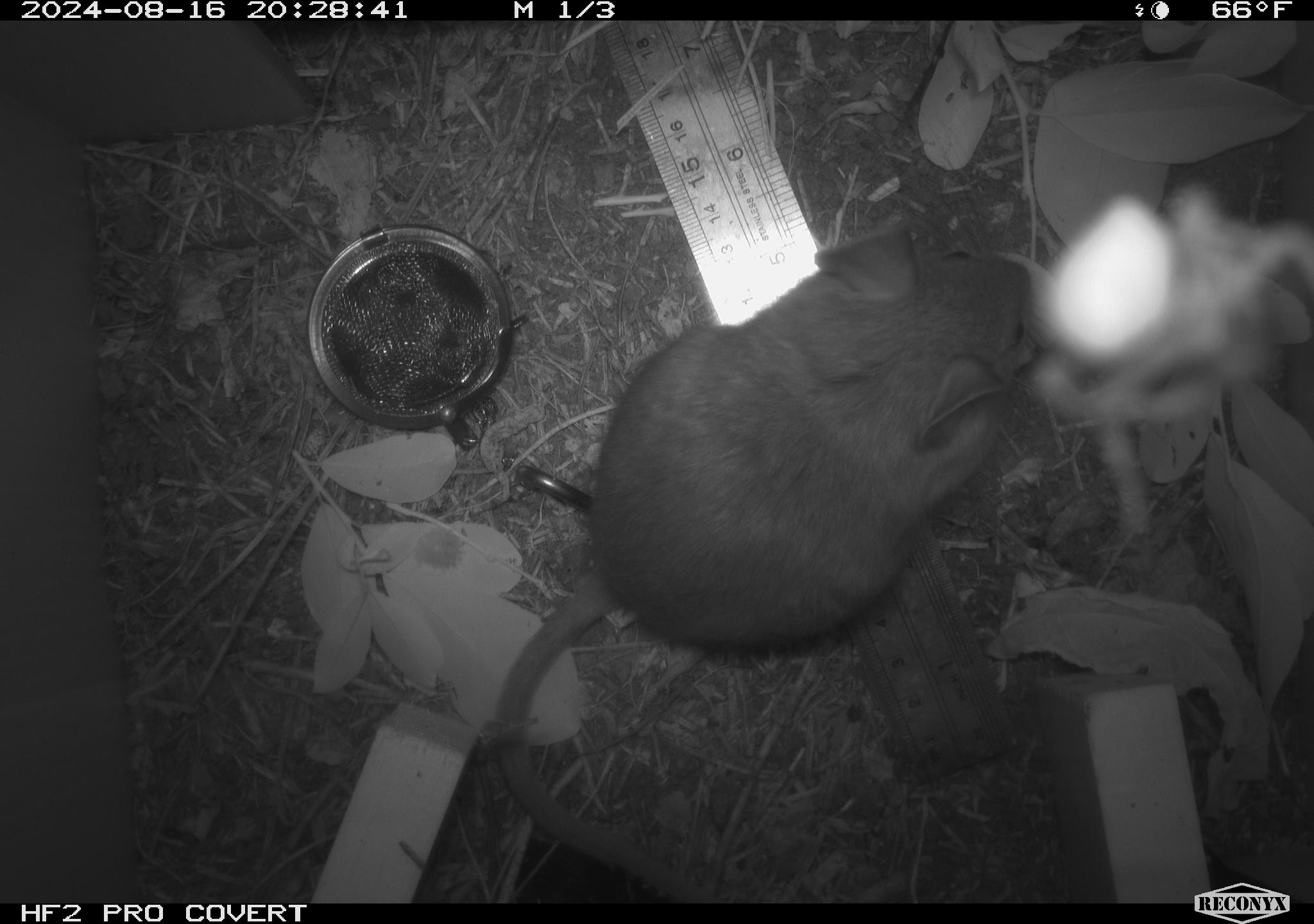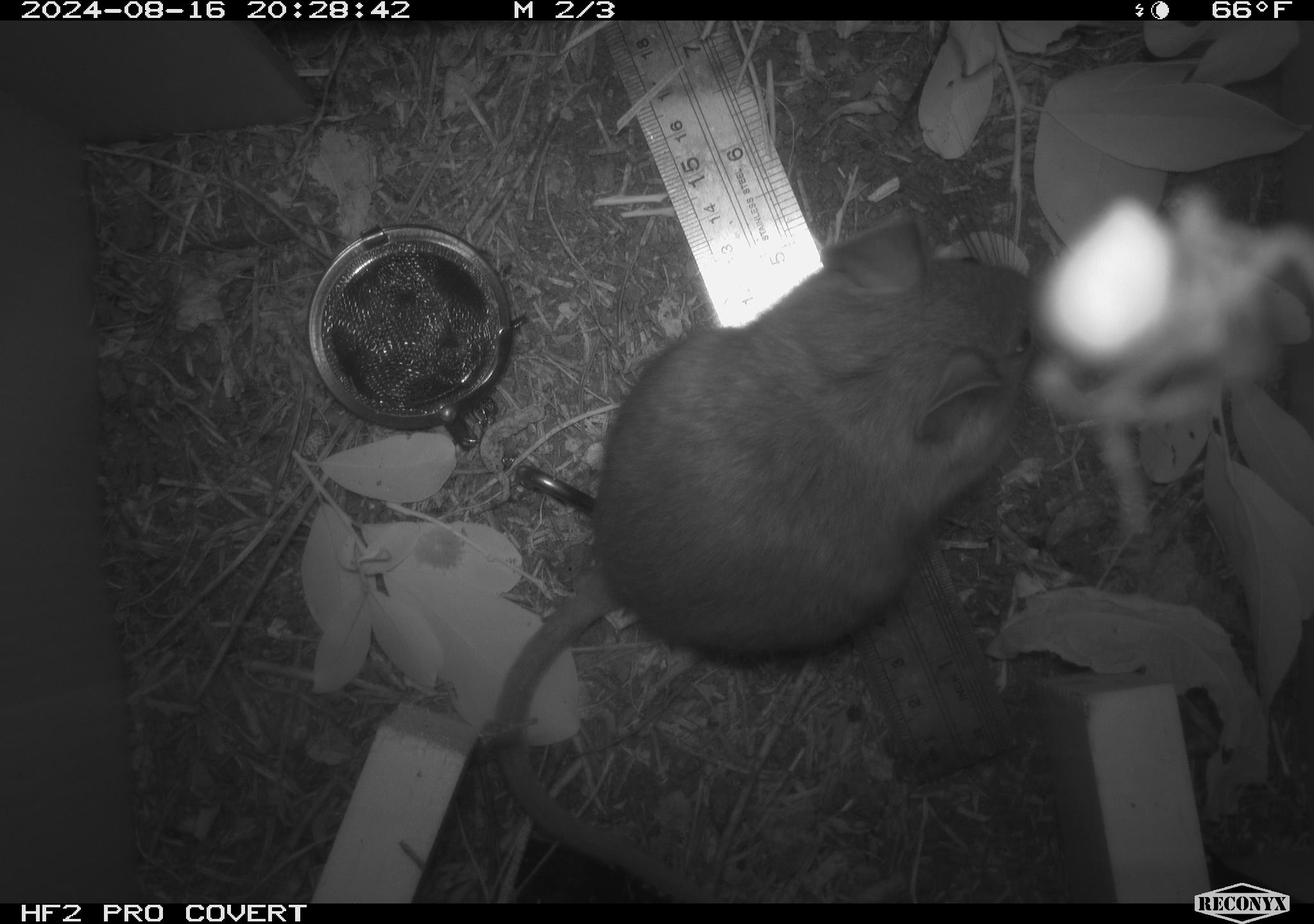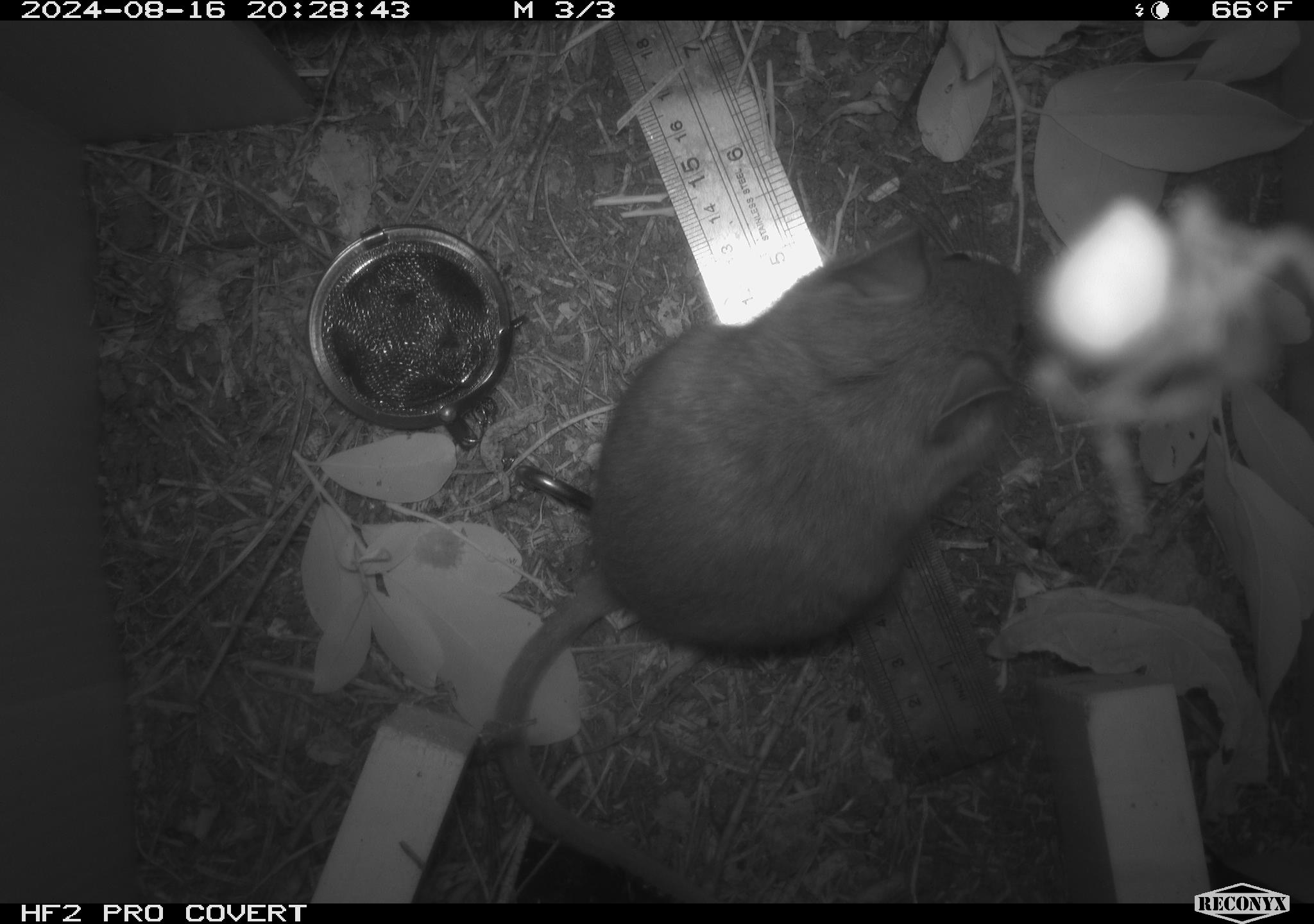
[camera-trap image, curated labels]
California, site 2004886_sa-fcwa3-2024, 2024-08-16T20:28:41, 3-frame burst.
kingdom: Animalia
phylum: Chordata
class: Mammalia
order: Rodentia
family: Cricetidae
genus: Neotoma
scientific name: Neotoma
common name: pack rat or woodrat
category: neotoma species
Neotoma species (pack rat or woodrat) (Neotoma).